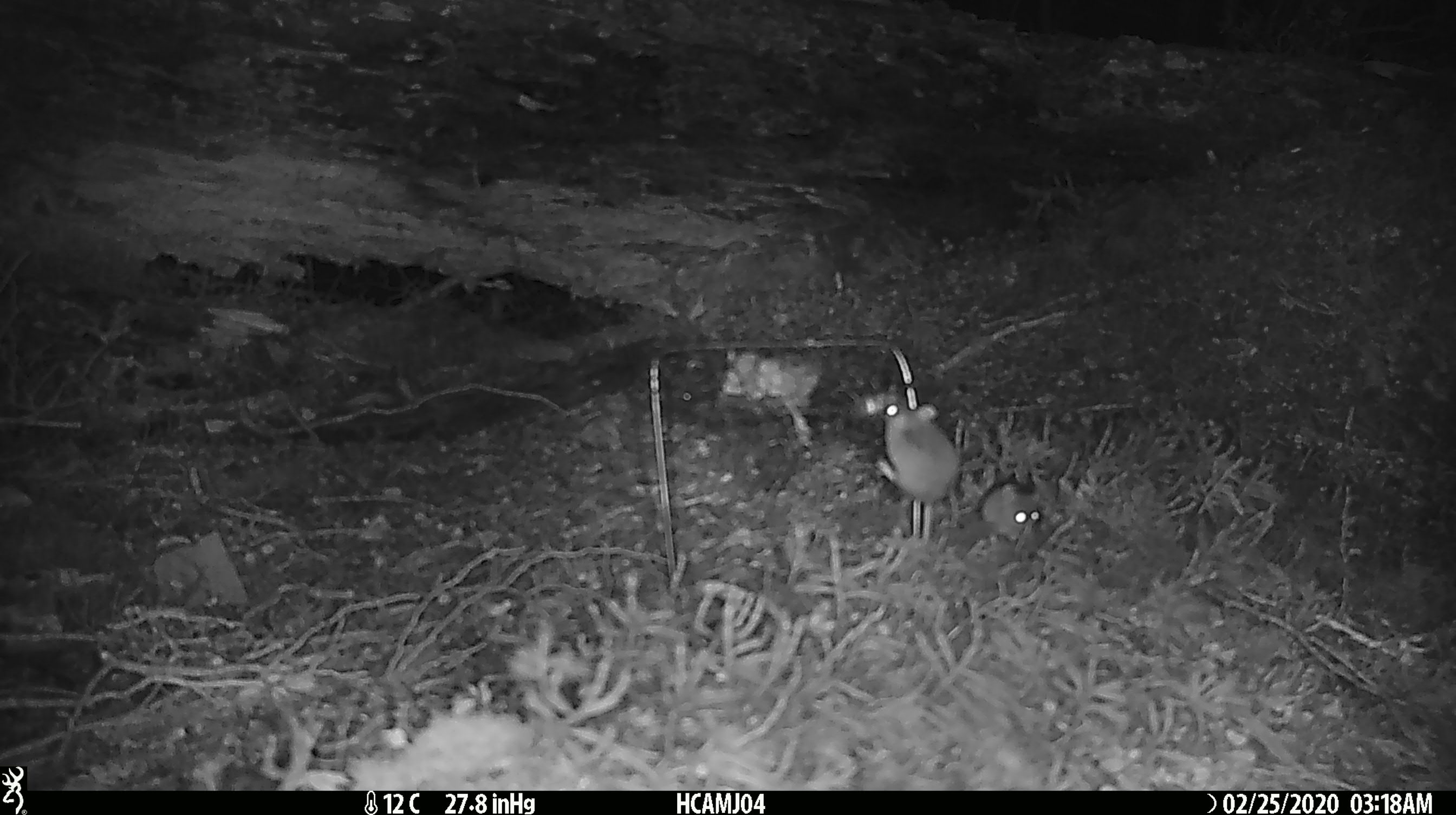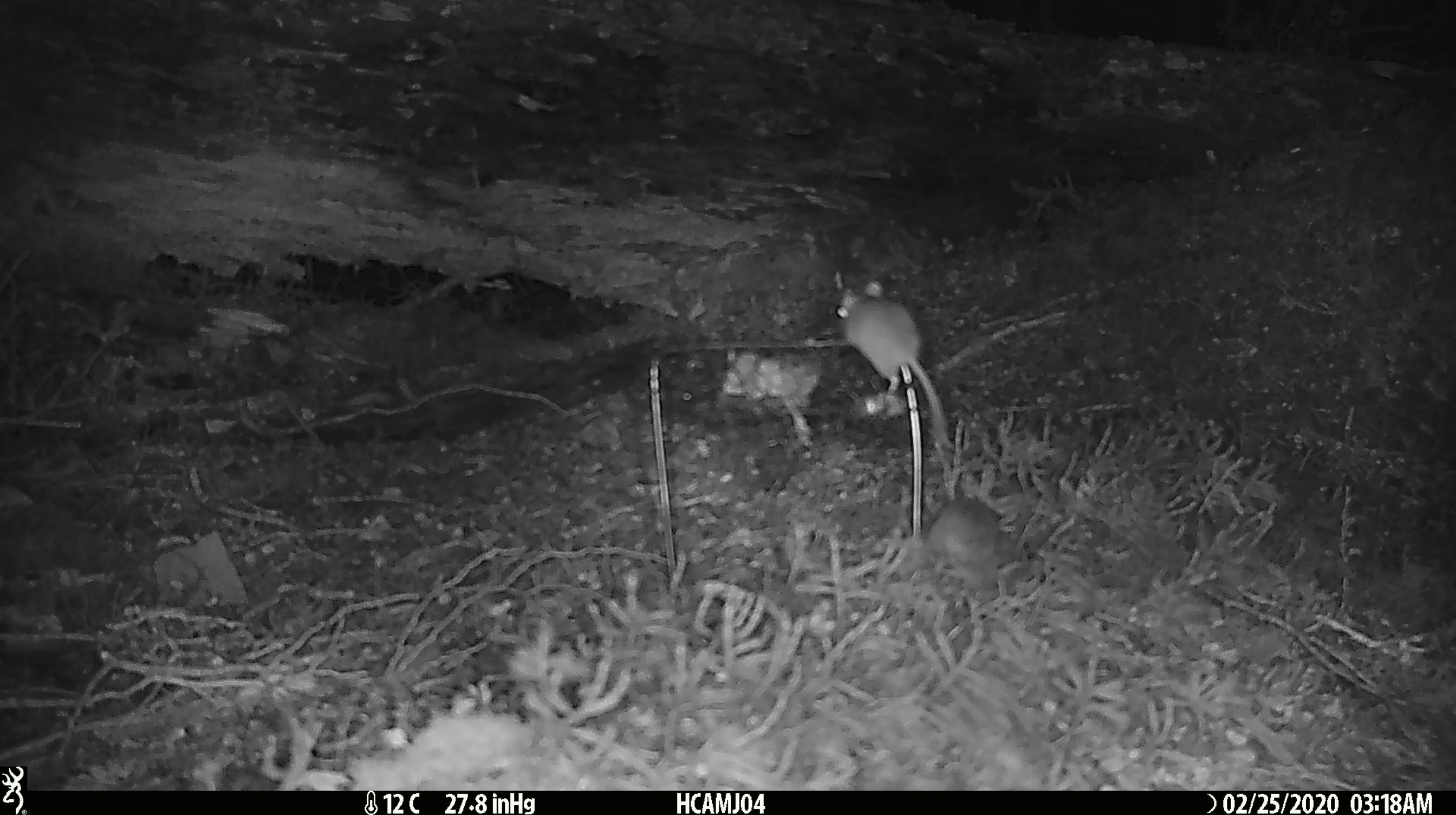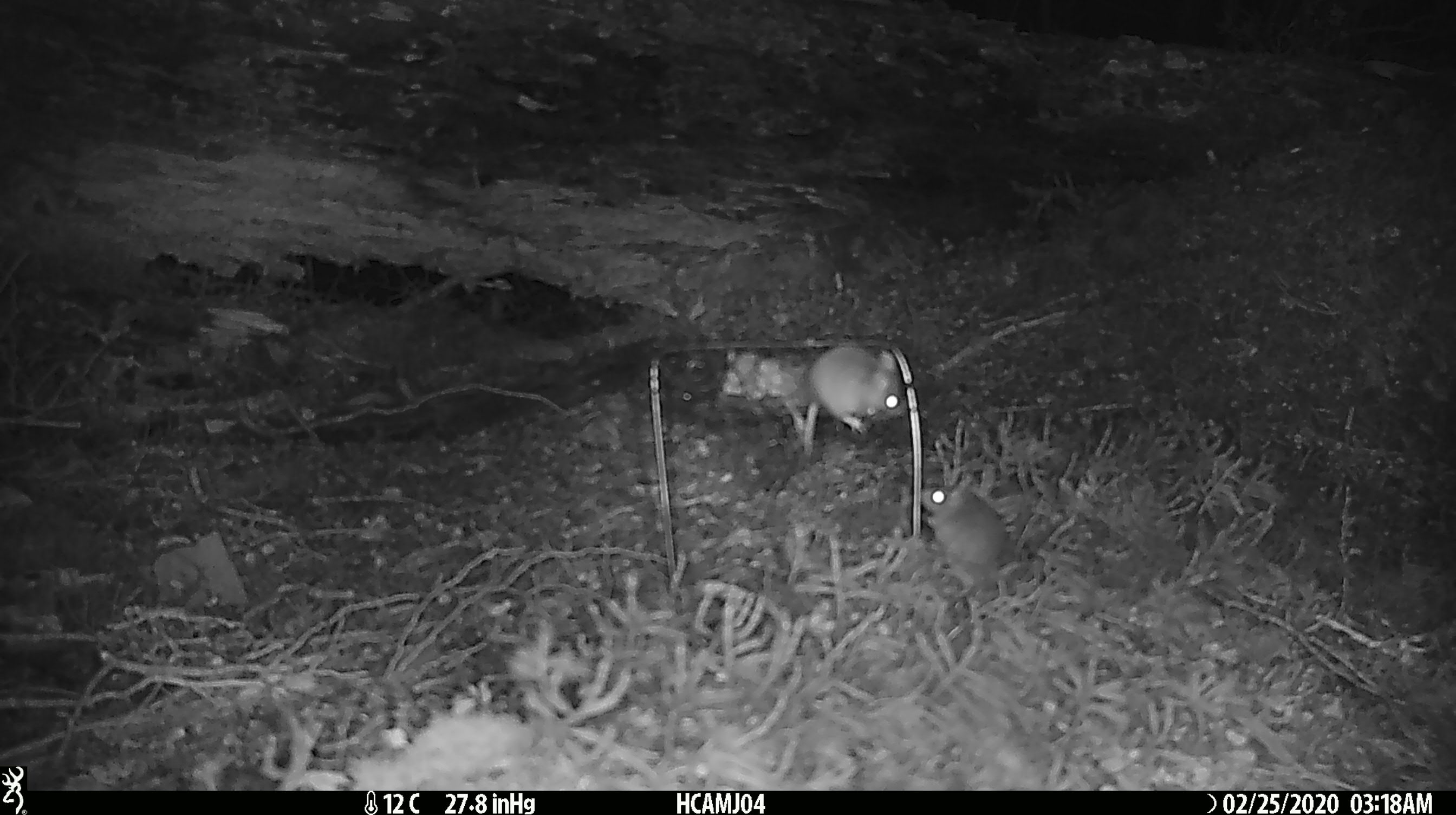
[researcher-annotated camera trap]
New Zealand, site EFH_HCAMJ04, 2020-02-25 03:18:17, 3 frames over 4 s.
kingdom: Animalia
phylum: Chordata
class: Mammalia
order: Rodentia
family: Muridae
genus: Mus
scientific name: Mus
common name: mouse